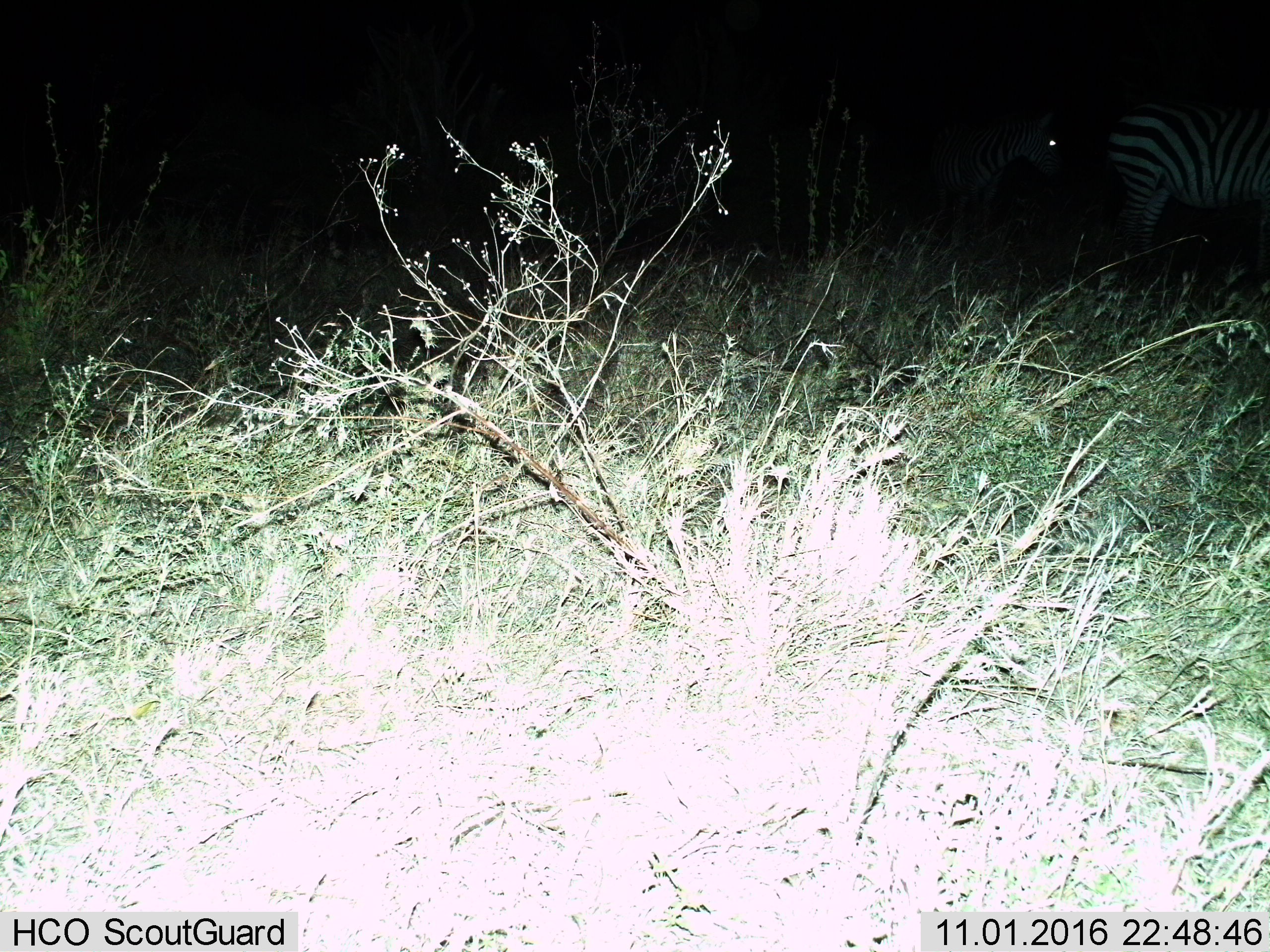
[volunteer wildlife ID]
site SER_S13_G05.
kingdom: Animalia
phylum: Chordata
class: Mammalia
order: Perissodactyla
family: Equidae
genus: Equus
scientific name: Equus quagga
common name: plains zebra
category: zebraplains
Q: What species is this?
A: Zebraplains (plains zebra) (Equus quagga).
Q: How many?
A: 2.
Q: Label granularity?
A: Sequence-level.